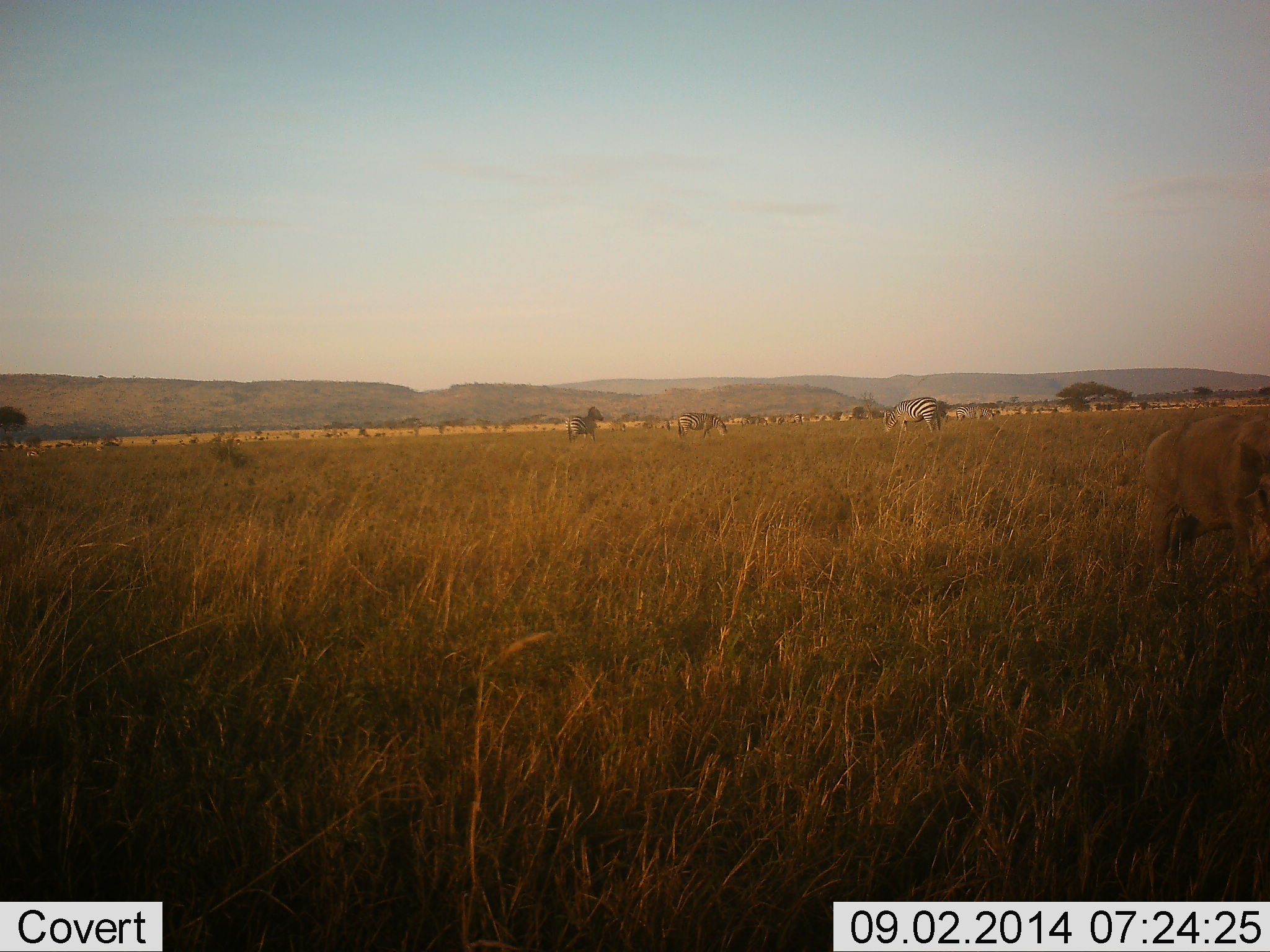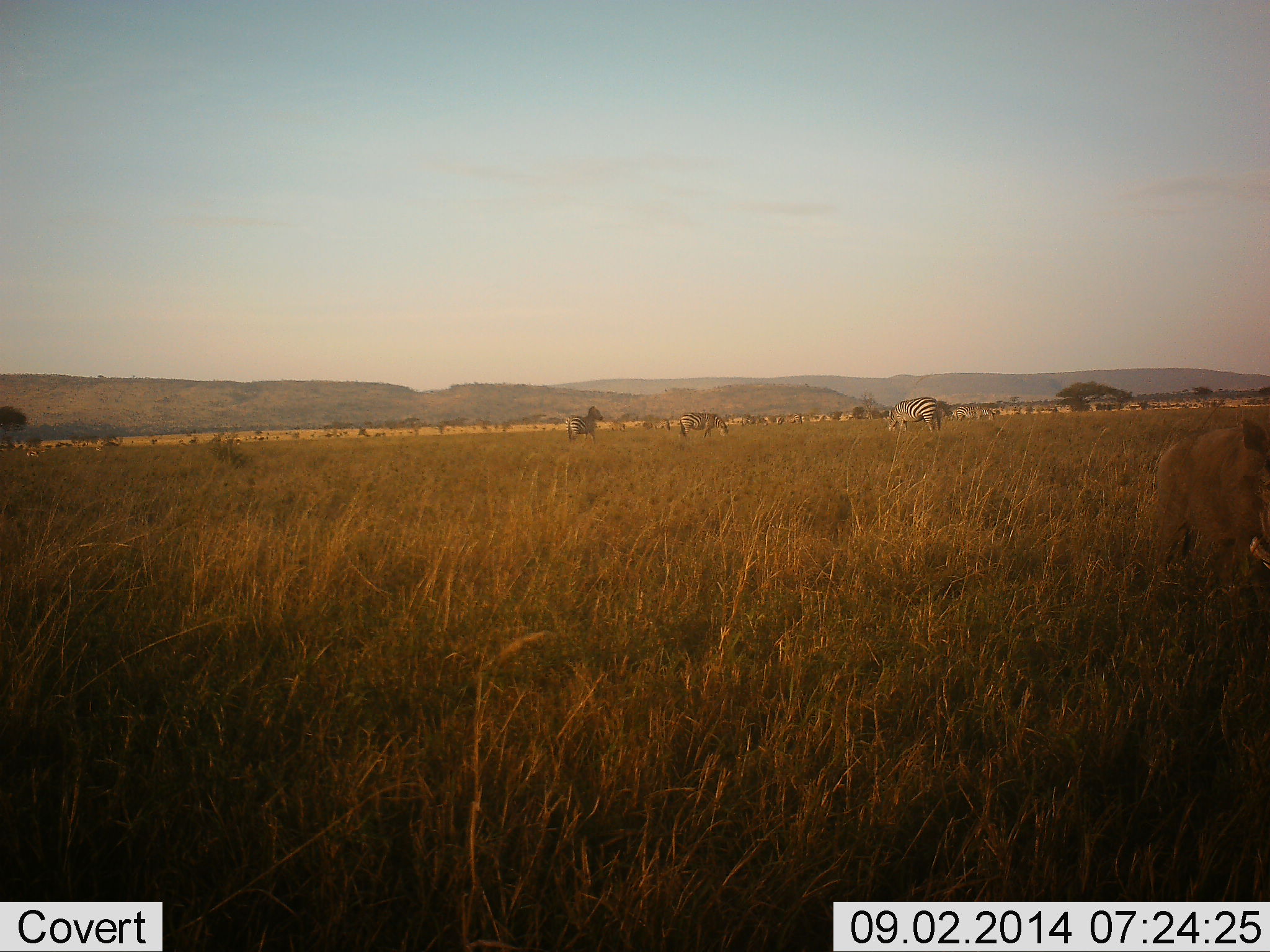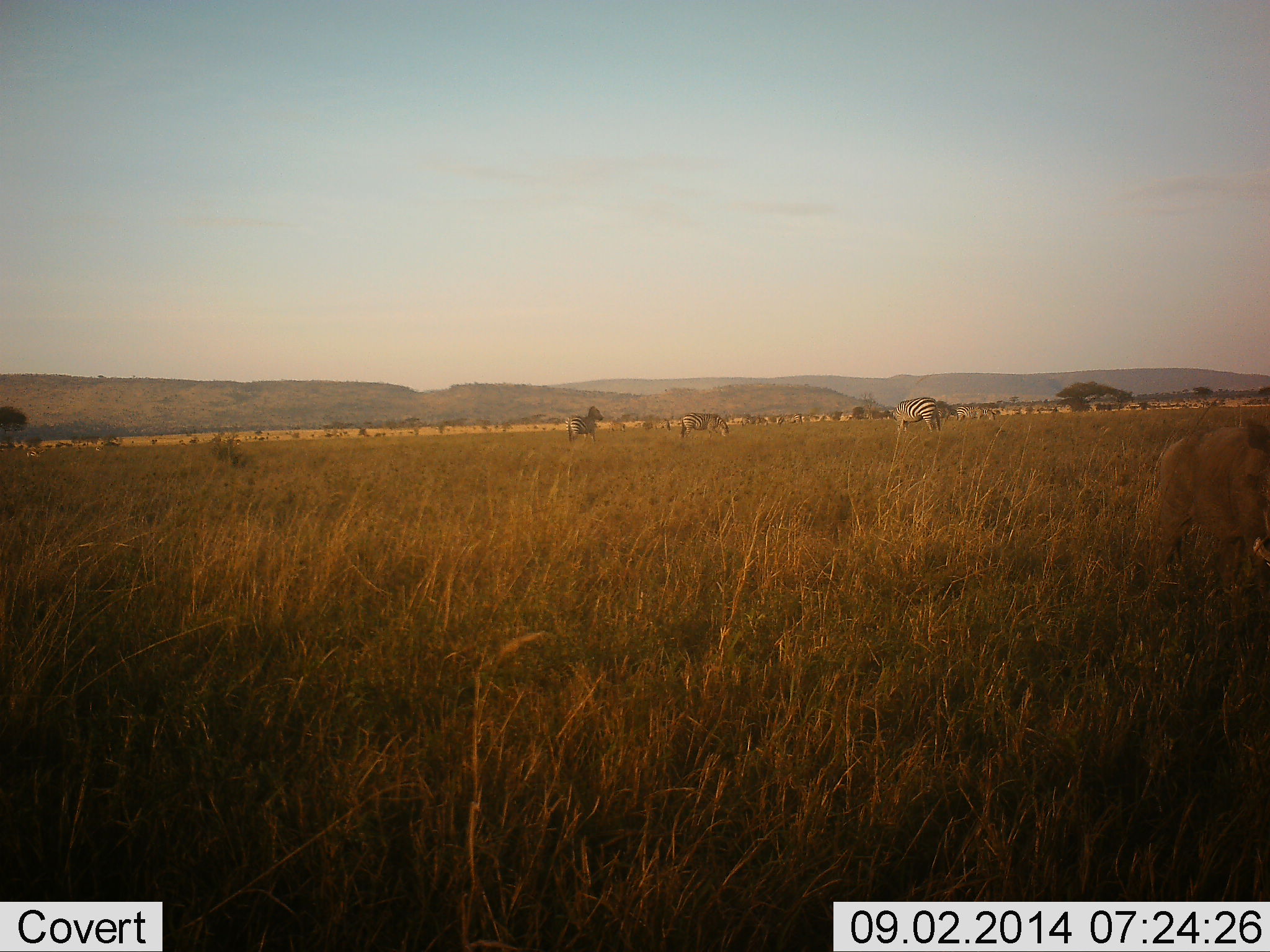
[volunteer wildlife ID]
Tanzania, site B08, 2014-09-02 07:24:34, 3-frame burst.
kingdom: Animalia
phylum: Chordata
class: Mammalia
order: Artiodactyla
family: Suidae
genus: Phacochoerus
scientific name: Phacochoerus africanus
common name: warthog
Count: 1.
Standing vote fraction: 50%.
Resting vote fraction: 0%.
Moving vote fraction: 40%.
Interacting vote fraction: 0%.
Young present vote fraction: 0%.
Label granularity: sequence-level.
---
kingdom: Animalia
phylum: Chordata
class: Mammalia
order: Perissodactyla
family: Equidae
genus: Equus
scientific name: Equus quagga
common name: plains zebra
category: zebra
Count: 4.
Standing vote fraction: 75%.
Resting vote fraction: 0%.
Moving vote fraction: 8%.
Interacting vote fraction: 0%.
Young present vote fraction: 0%.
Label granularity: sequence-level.